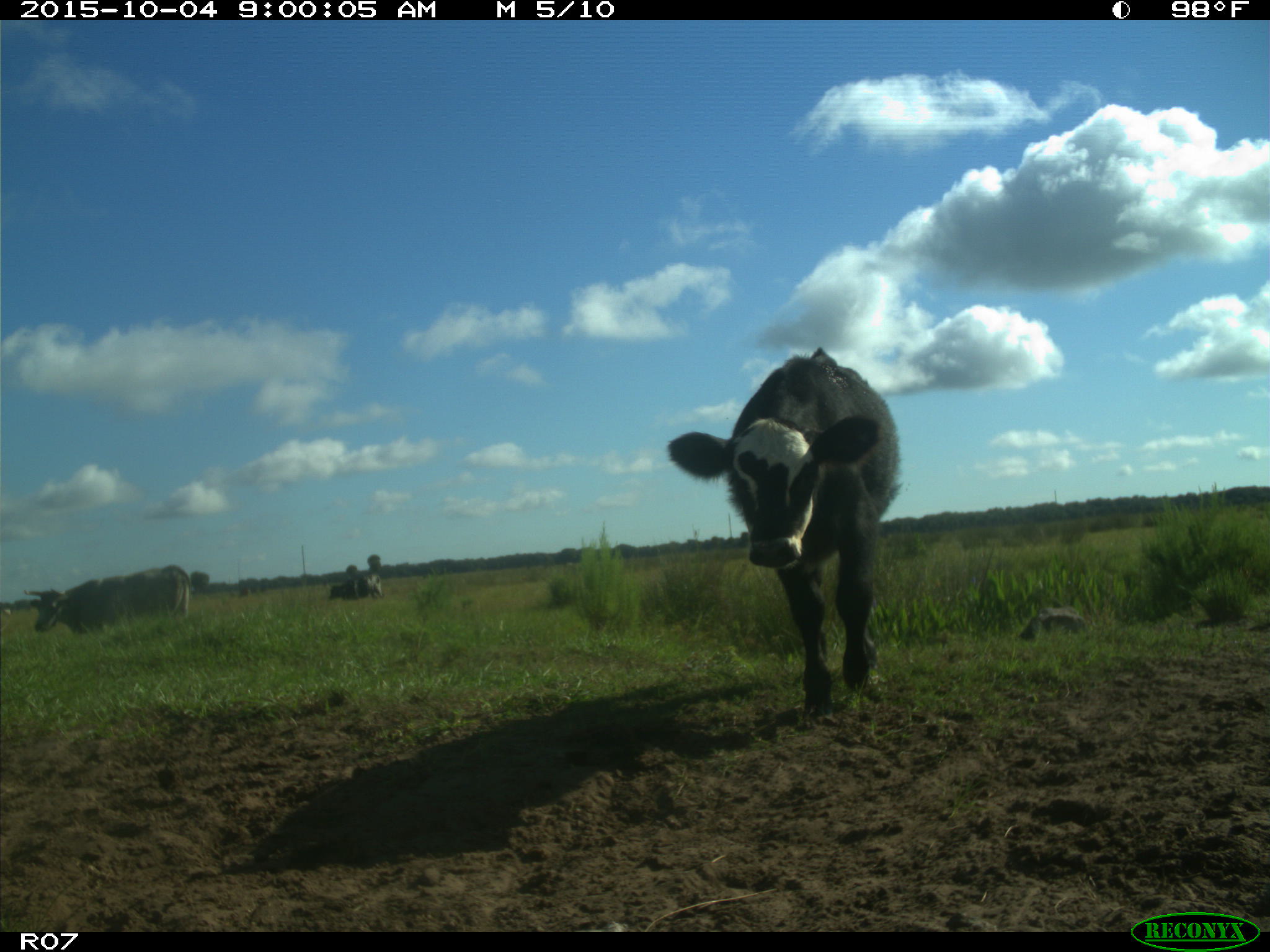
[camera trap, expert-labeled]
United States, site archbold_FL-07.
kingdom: Animalia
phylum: Chordata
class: Mammalia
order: Artiodactyla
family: Bovidae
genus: Bos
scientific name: Bos taurus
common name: domestic cow